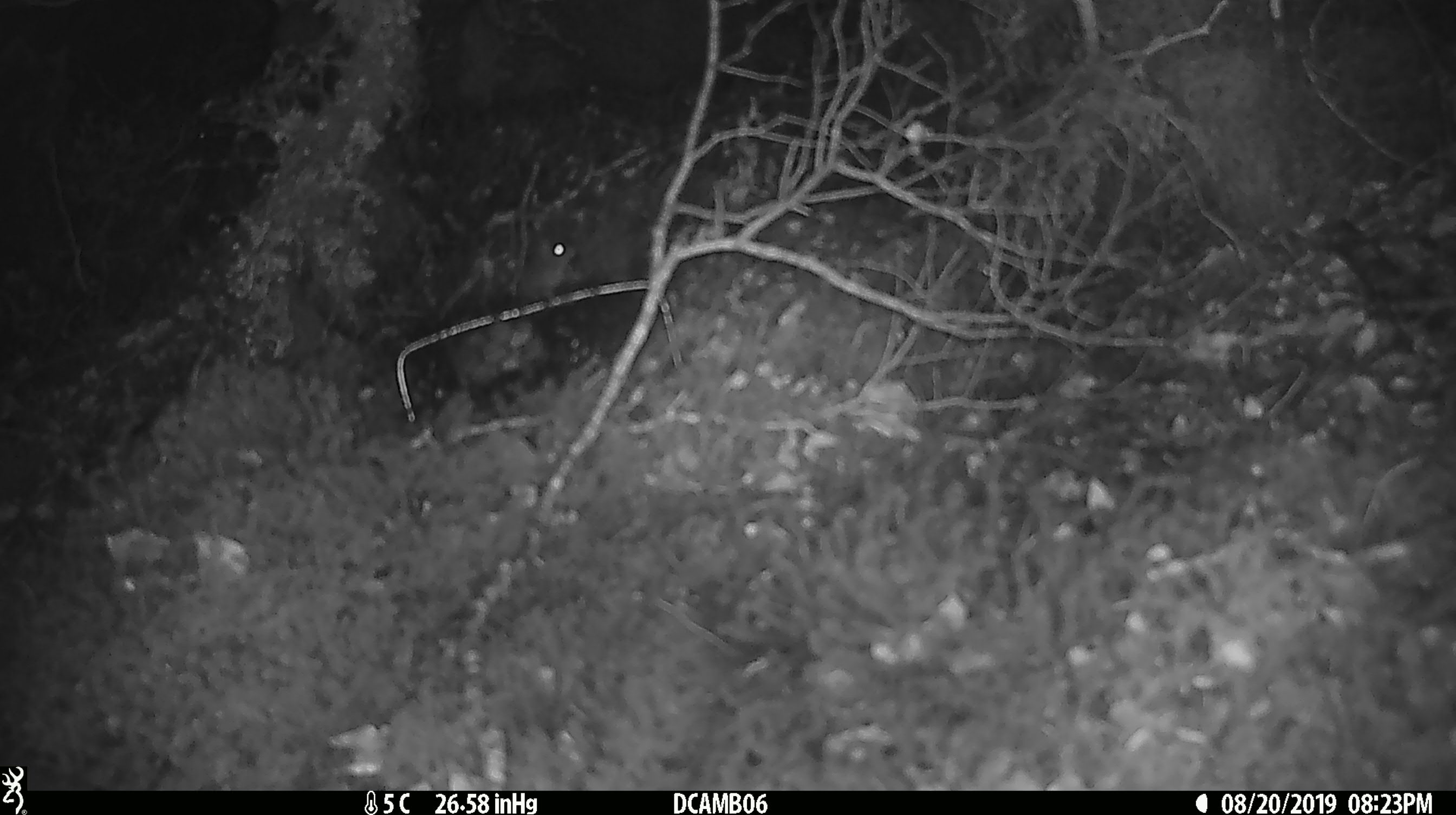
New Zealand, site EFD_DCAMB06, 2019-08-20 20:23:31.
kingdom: Animalia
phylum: Chordata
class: Mammalia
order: Rodentia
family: Muridae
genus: Mus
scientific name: Mus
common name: mouse